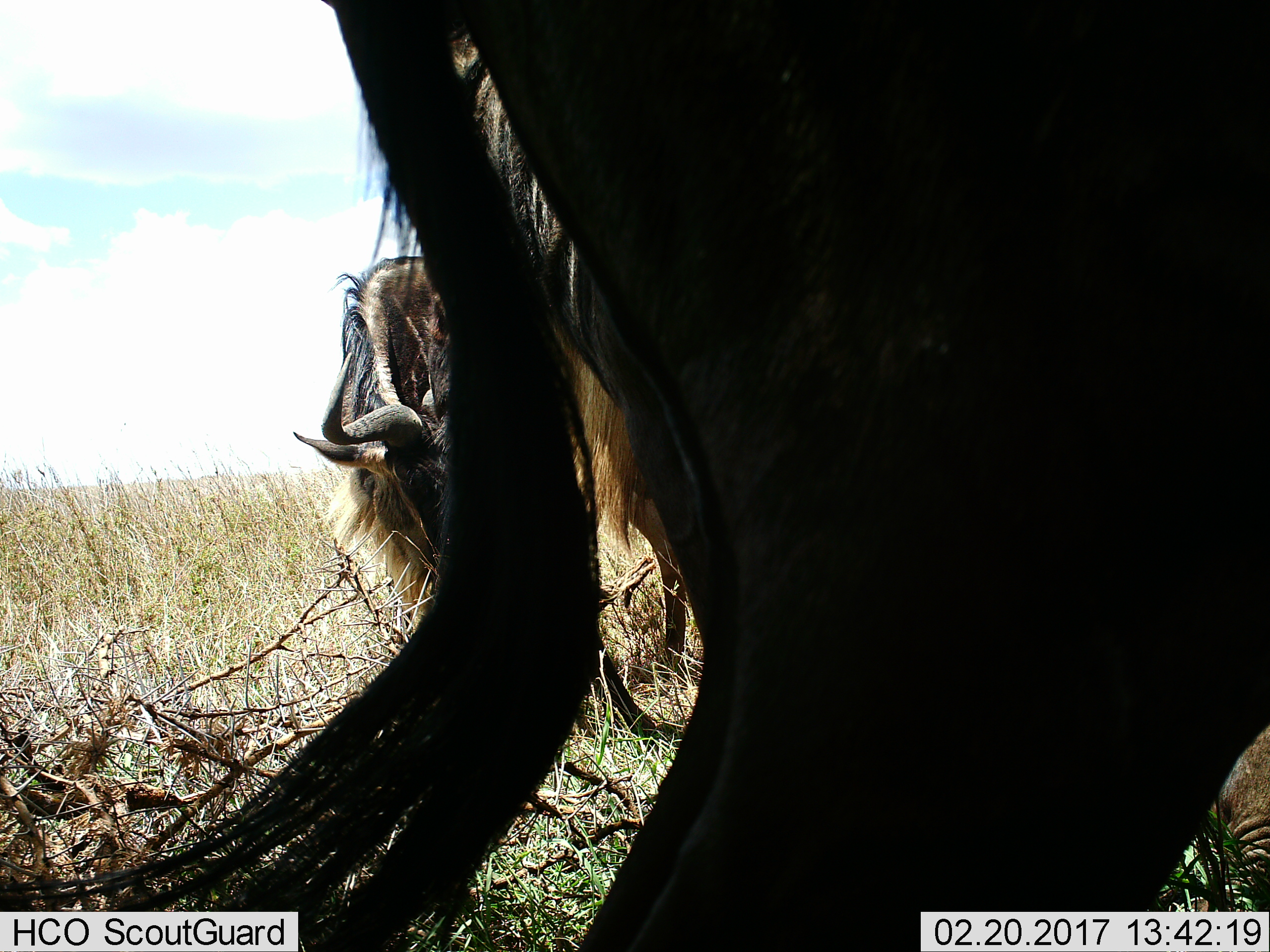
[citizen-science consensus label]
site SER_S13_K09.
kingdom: Animalia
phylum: Chordata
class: Mammalia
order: Artiodactyla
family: Bovidae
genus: Connochaetes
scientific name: Connochaetes taurinus taurinus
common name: blue wildebeest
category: wildebeestblue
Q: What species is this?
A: Wildebeestblue (blue wildebeest) (Connochaetes taurinus taurinus).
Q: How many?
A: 2.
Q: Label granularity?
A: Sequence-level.